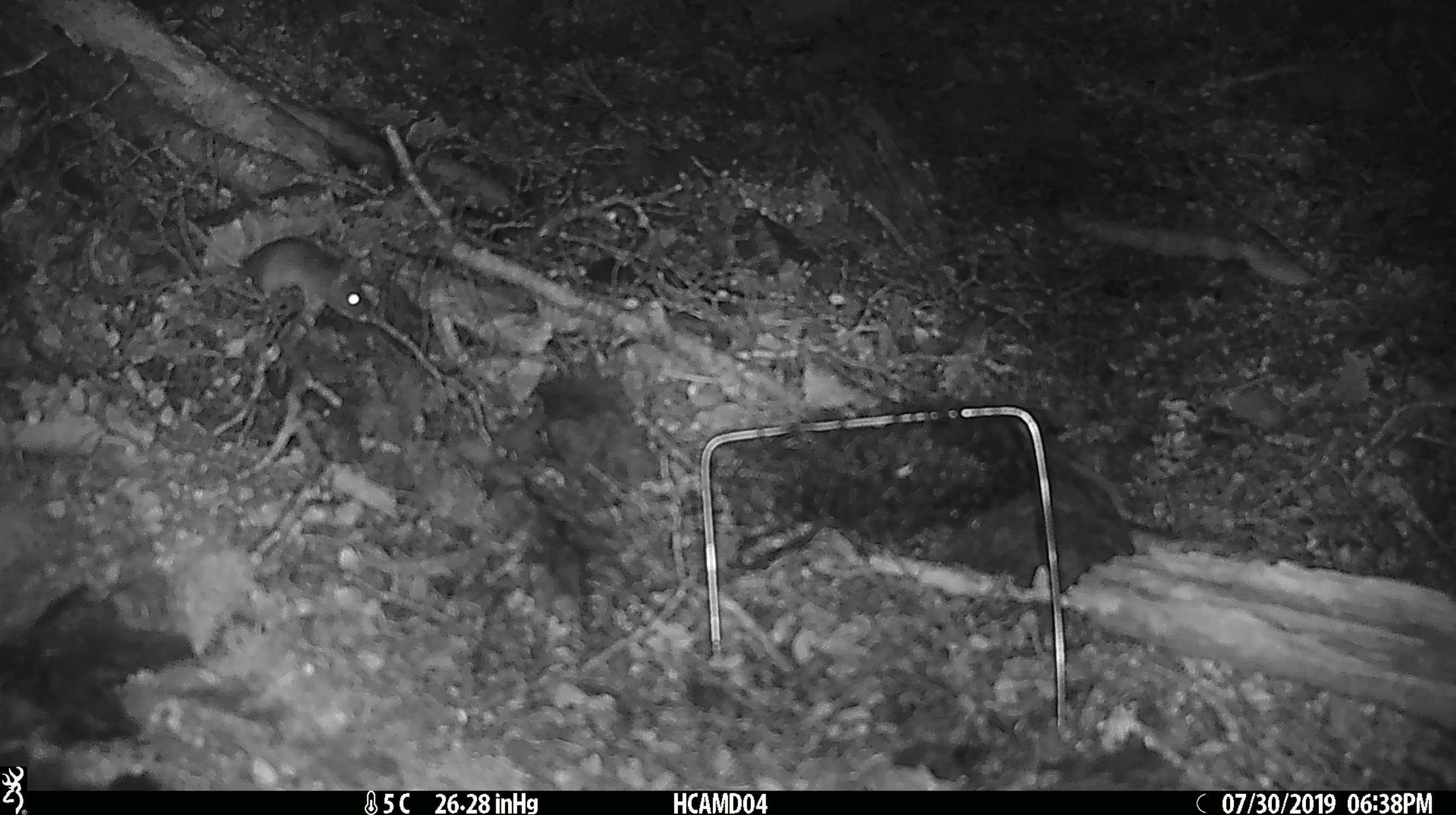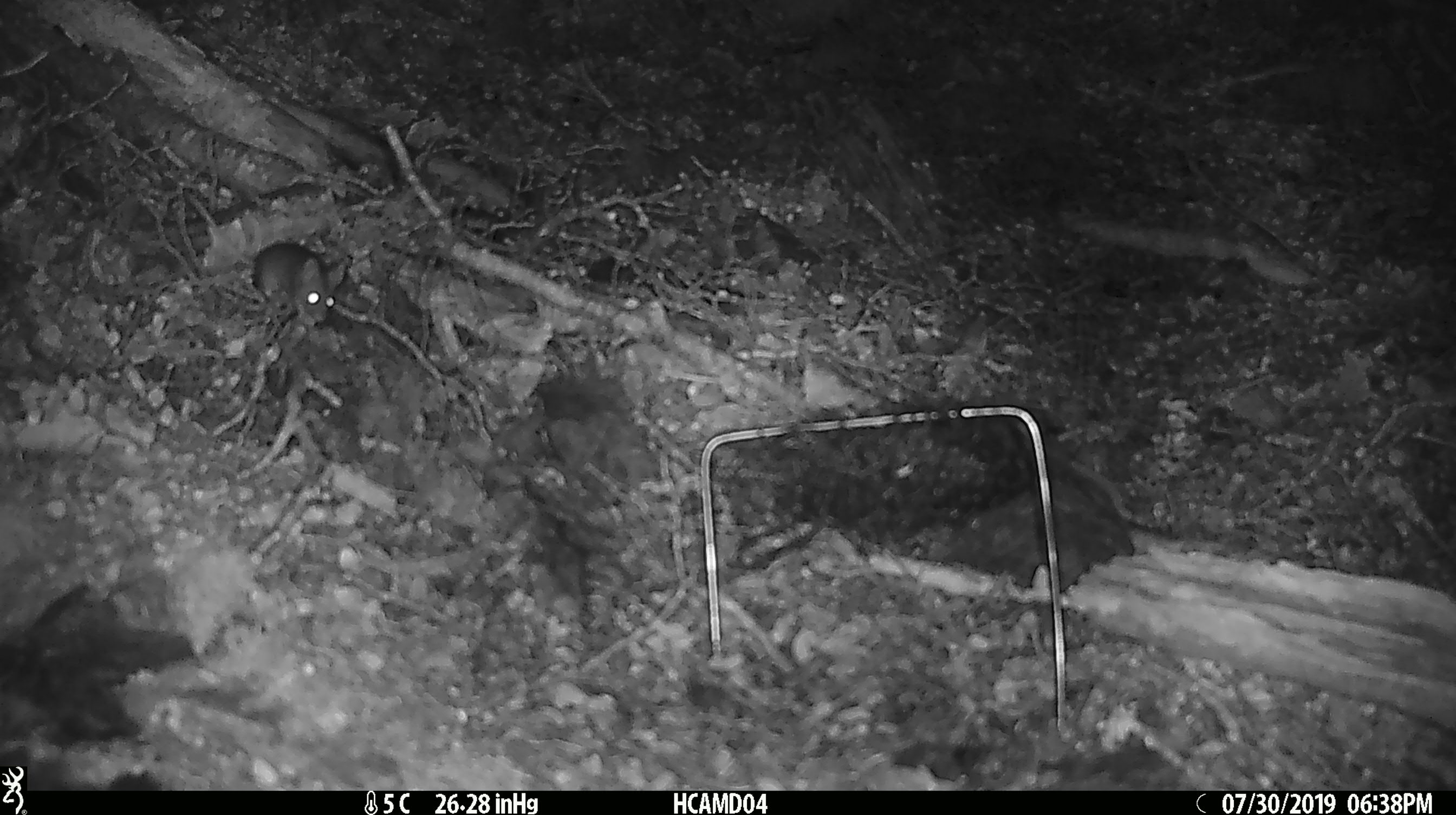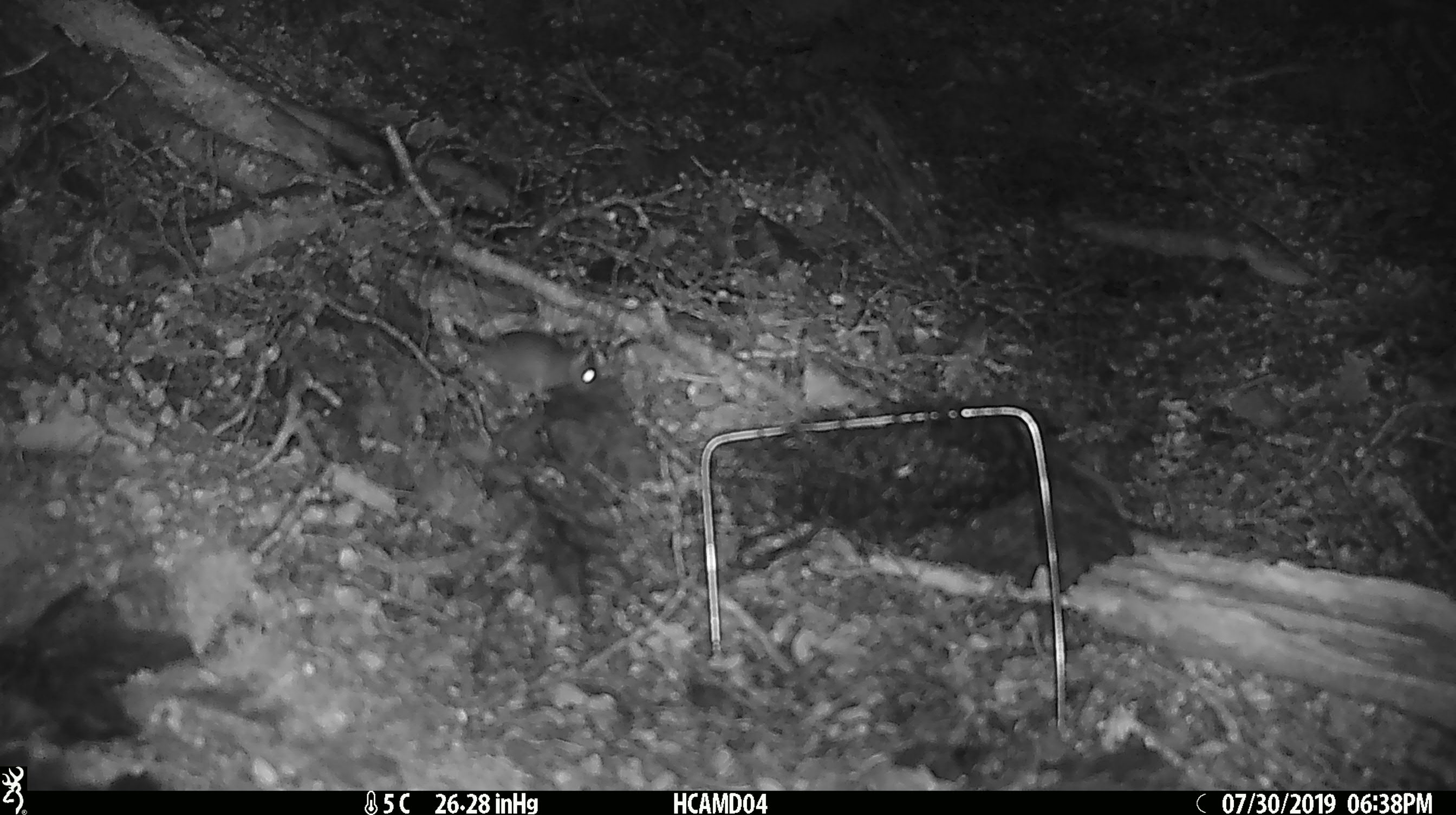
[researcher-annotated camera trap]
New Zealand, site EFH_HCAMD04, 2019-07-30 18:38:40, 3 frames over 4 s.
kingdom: Animalia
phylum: Chordata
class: Mammalia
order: Rodentia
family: Muridae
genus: Mus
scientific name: Mus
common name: mouse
Mouse (Mus).